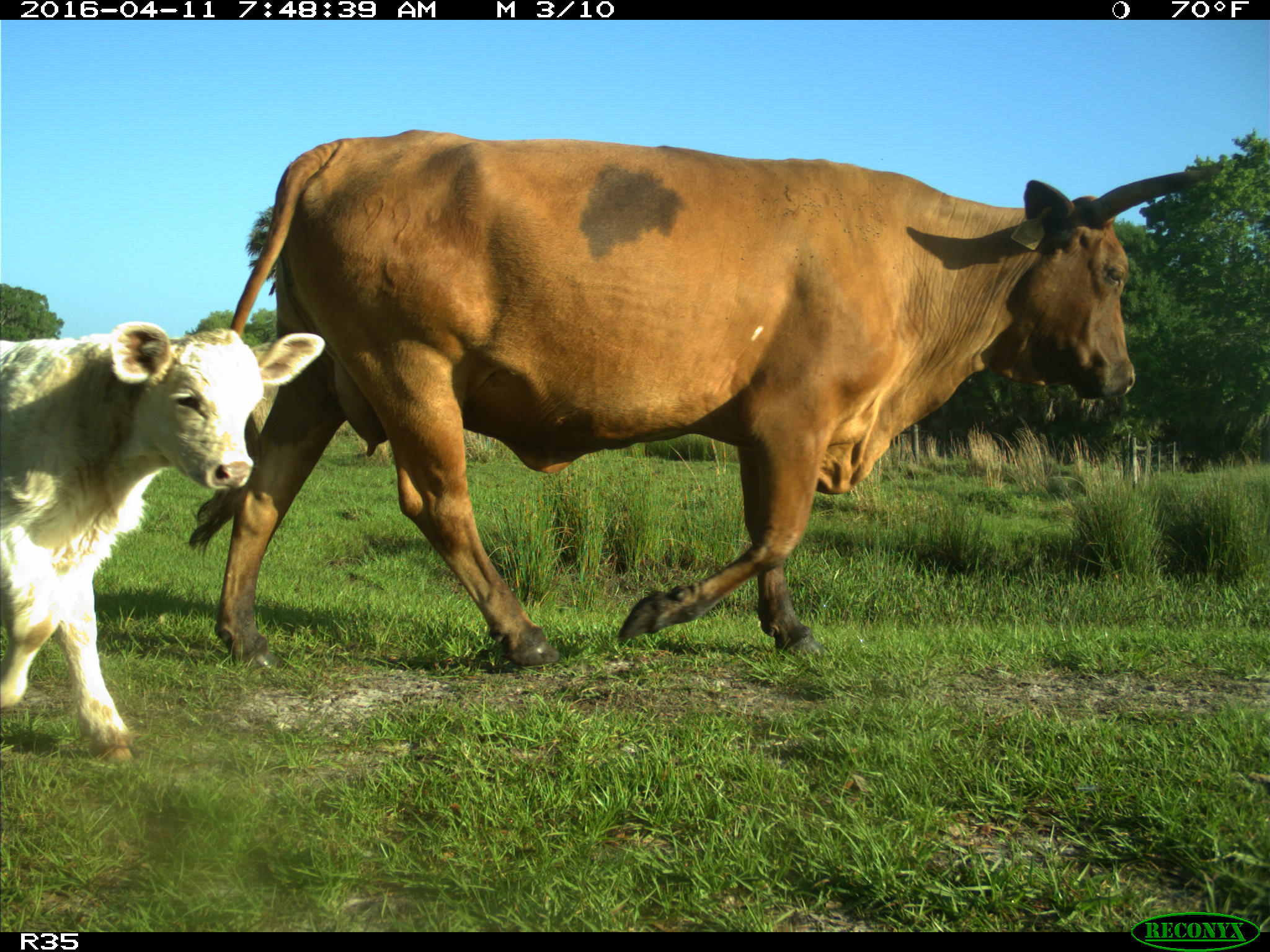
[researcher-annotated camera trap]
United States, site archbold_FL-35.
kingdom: Animalia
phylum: Chordata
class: Mammalia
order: Artiodactyla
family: Bovidae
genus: Bos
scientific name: Bos taurus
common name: domestic cow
Bos taurus (domestic cow).